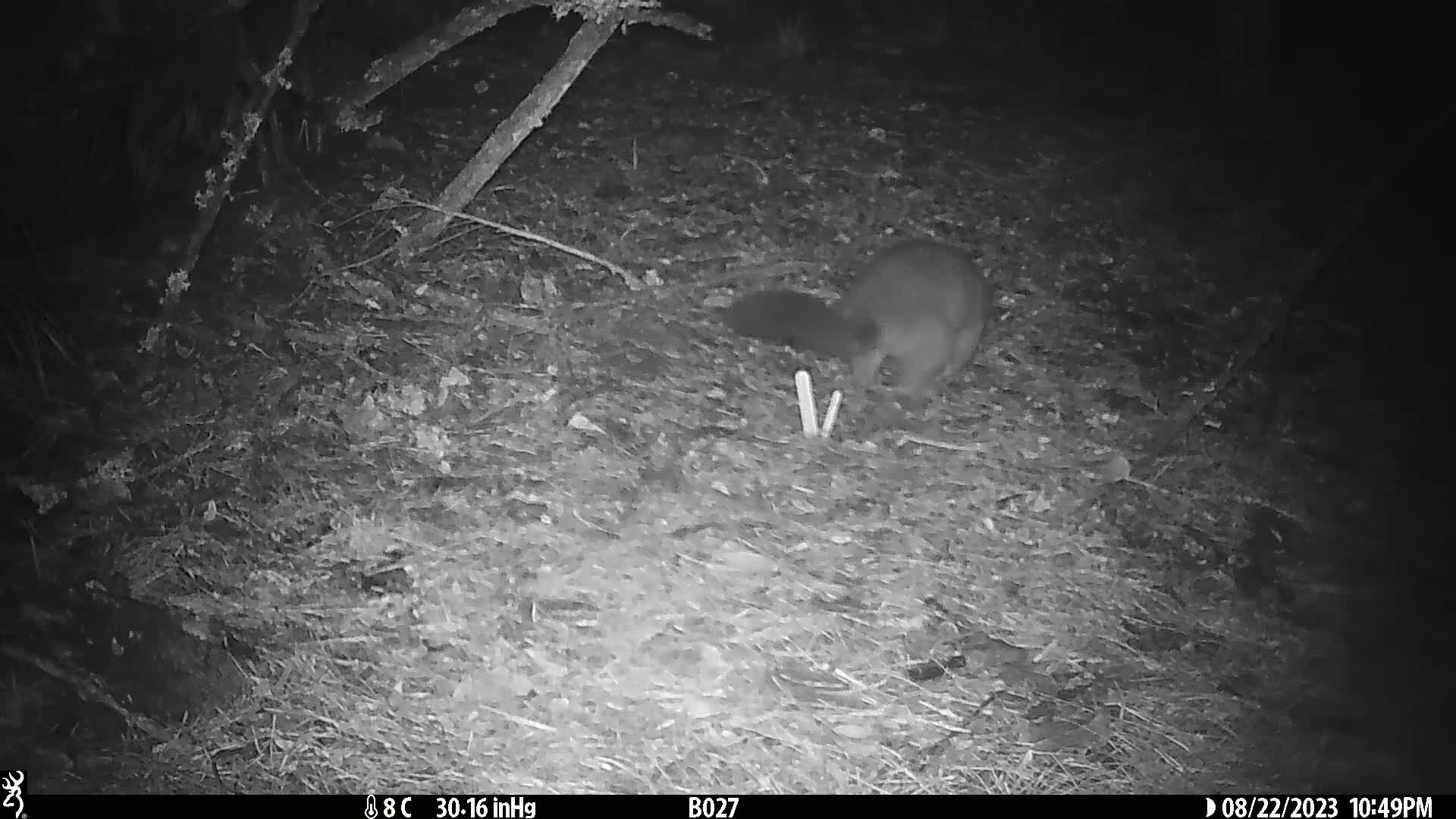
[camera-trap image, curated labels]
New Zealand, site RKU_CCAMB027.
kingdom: Animalia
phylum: Chordata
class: Mammalia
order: Diprotodontia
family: Phalangeridae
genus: Trichosurus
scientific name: Trichosurus vulpecula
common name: common brushtail possum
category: possum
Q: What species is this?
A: Possum (common brushtail possum) (Trichosurus vulpecula).